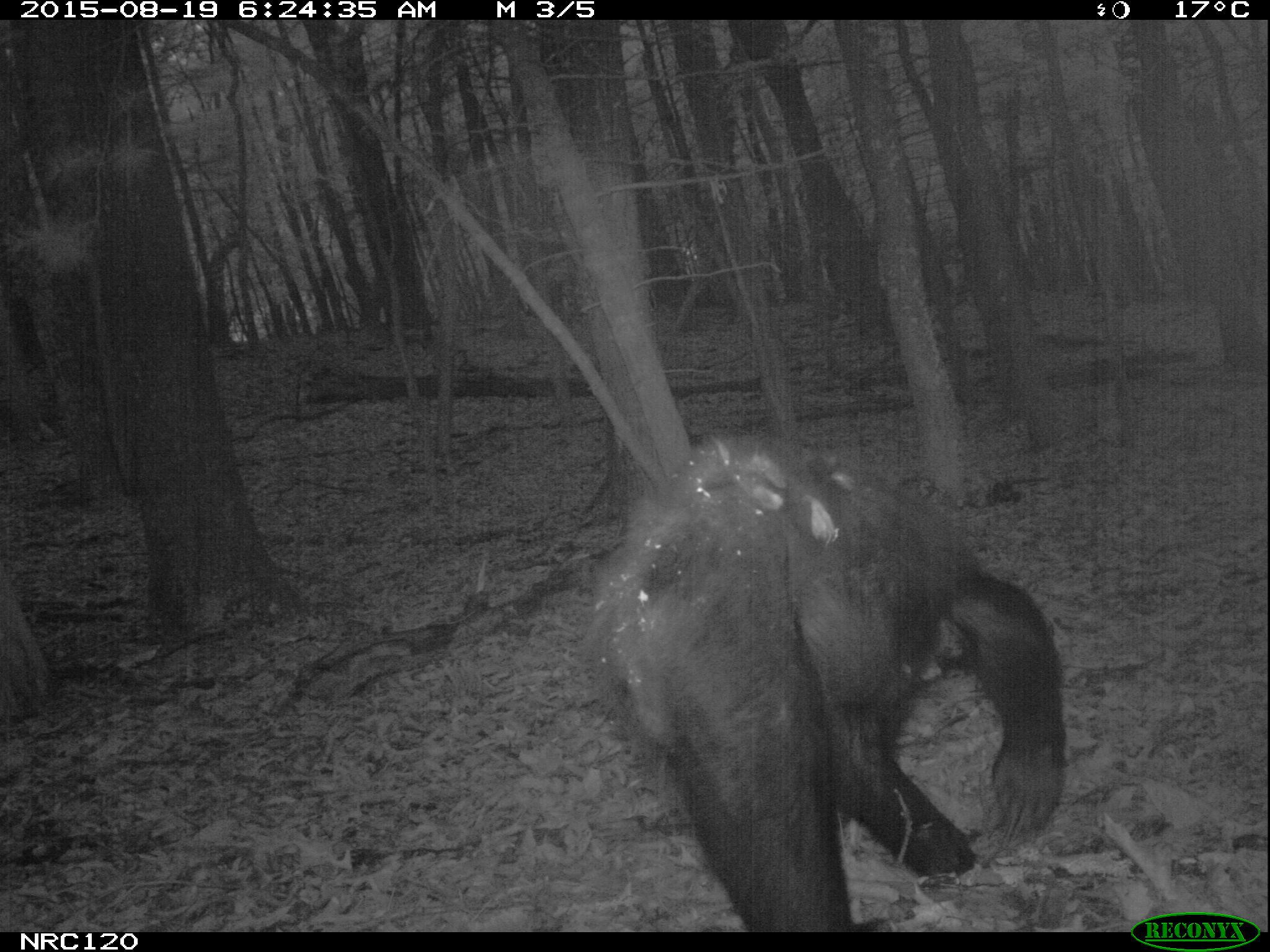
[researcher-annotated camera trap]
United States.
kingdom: Animalia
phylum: Chordata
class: Mammalia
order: Carnivora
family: Ursidae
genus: Ursus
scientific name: Ursus americanus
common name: american black bear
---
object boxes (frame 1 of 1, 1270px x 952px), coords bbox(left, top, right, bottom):
American Black Bear: bbox(571, 427, 1081, 906)